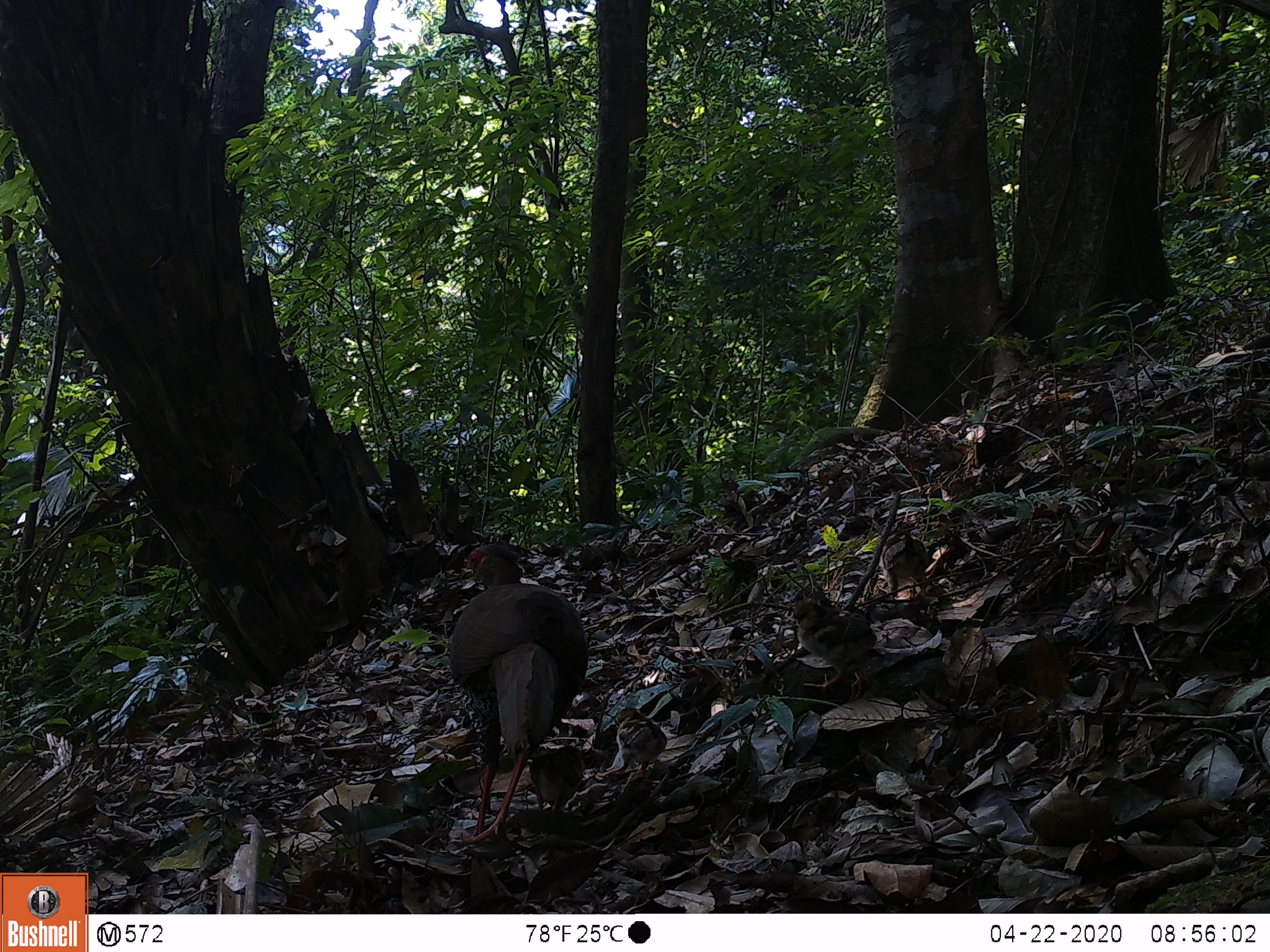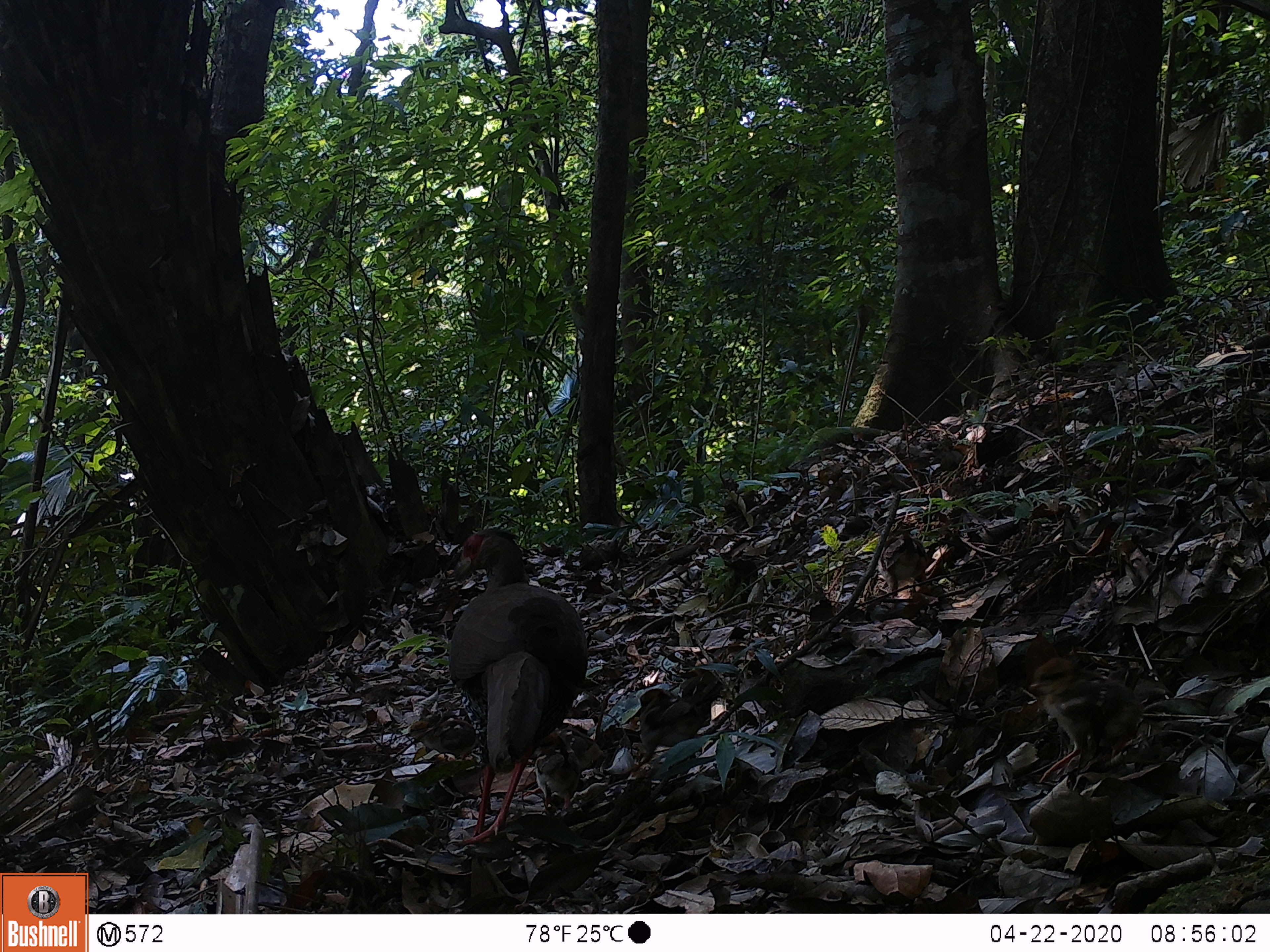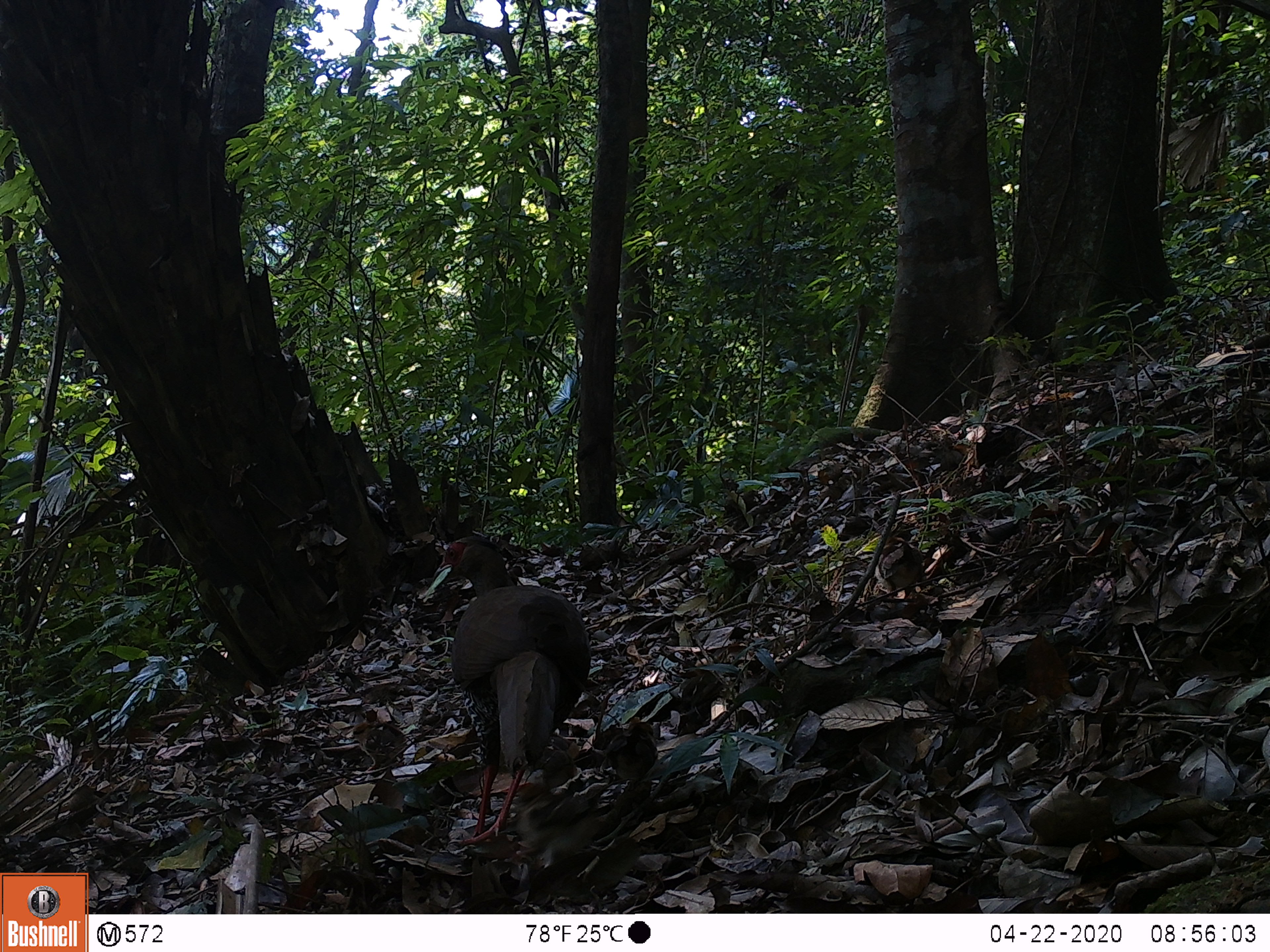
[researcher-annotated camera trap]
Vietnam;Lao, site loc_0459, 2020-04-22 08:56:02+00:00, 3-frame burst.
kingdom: Animalia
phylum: Chordata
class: Aves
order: Galliformes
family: Phasianidae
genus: Lophura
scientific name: Lophura nycthemera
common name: silver pheasant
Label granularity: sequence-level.